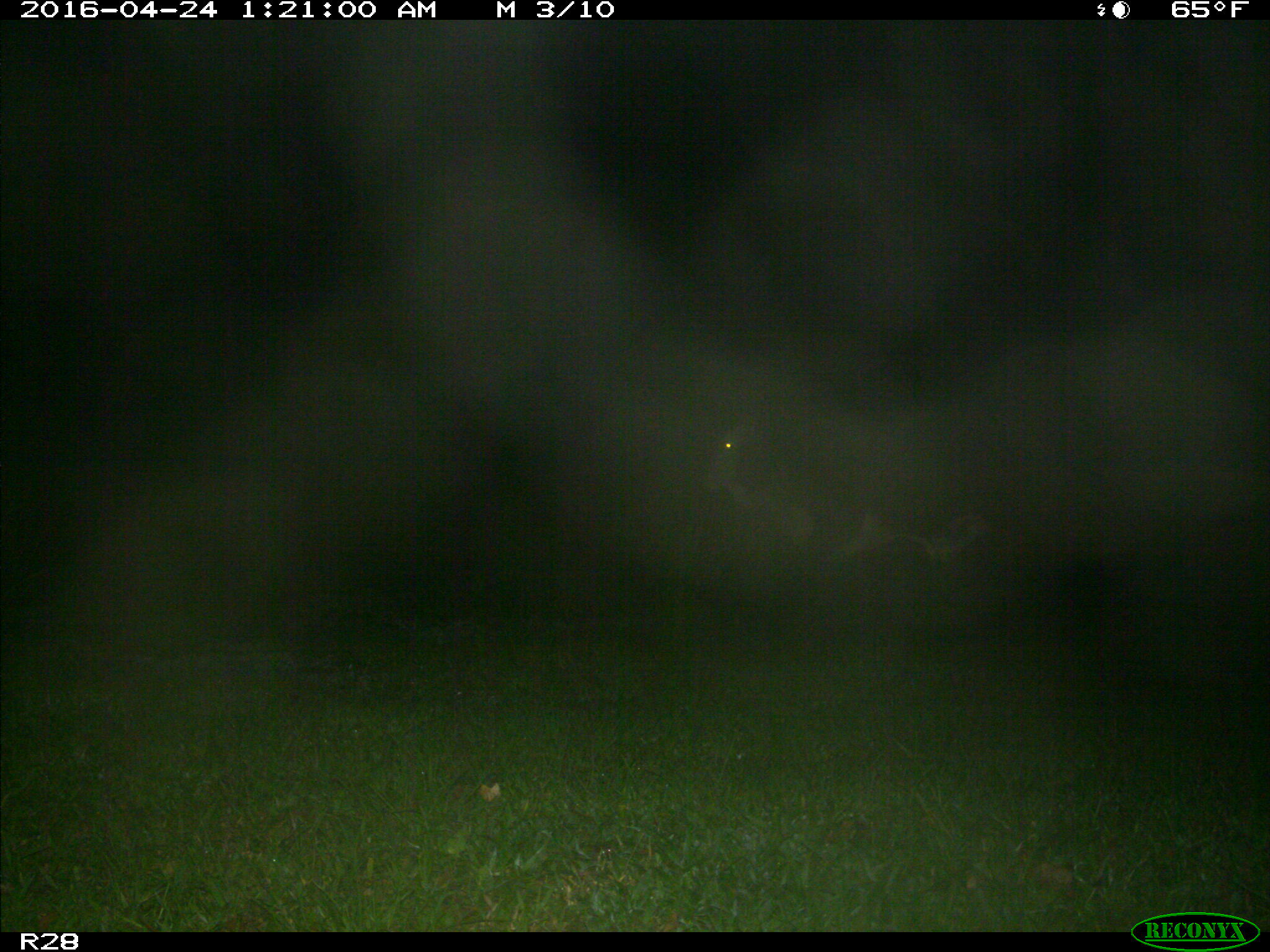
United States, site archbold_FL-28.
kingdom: Animalia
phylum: Chordata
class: Mammalia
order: Artiodactyla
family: Bovidae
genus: Bos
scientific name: Bos taurus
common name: domestic cow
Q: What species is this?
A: Bos taurus (domestic cow).